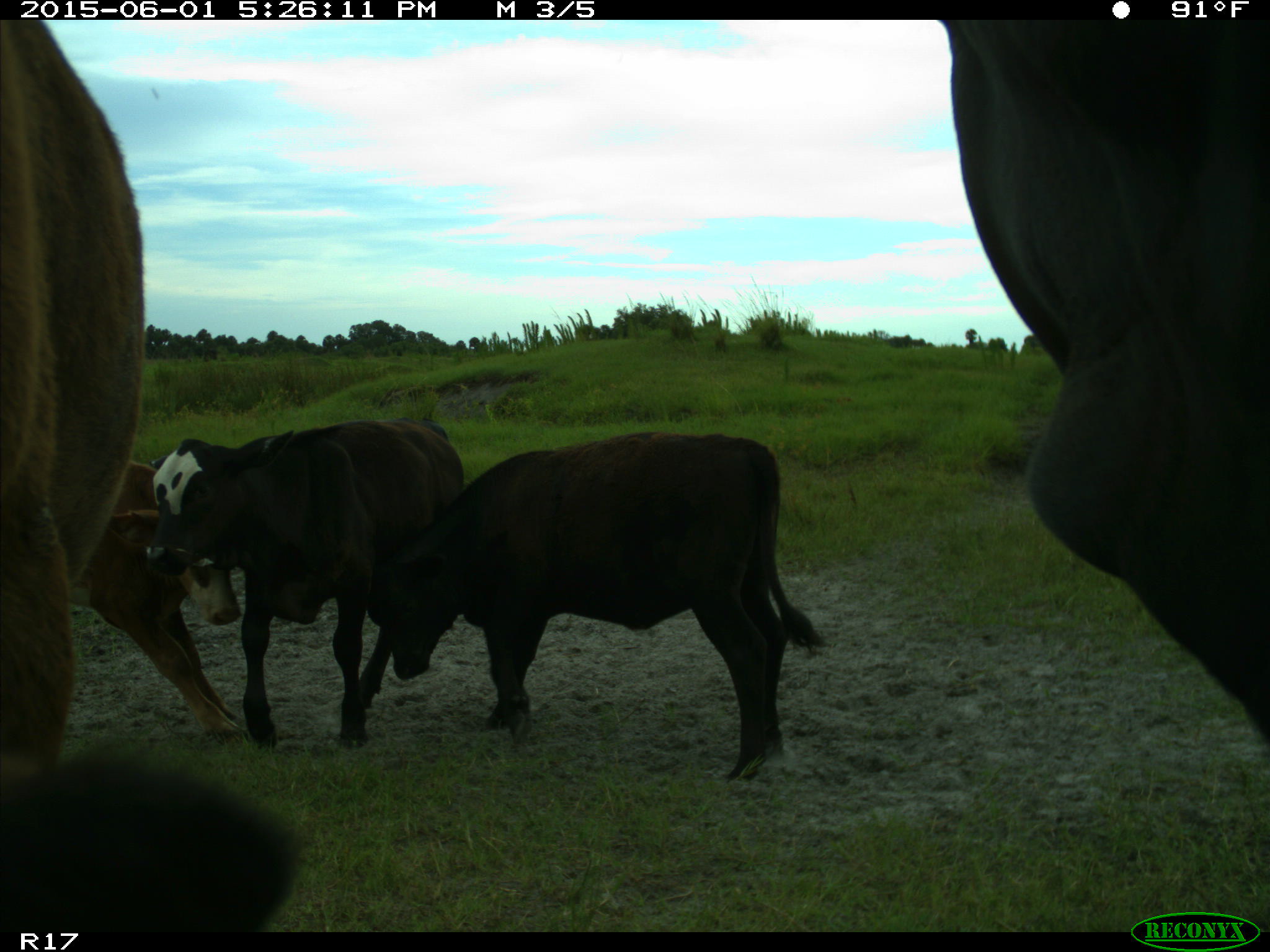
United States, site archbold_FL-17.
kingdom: Animalia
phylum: Chordata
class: Mammalia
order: Artiodactyla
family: Bovidae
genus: Bos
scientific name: Bos taurus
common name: domestic cow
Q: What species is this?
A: Bos taurus (domestic cow).